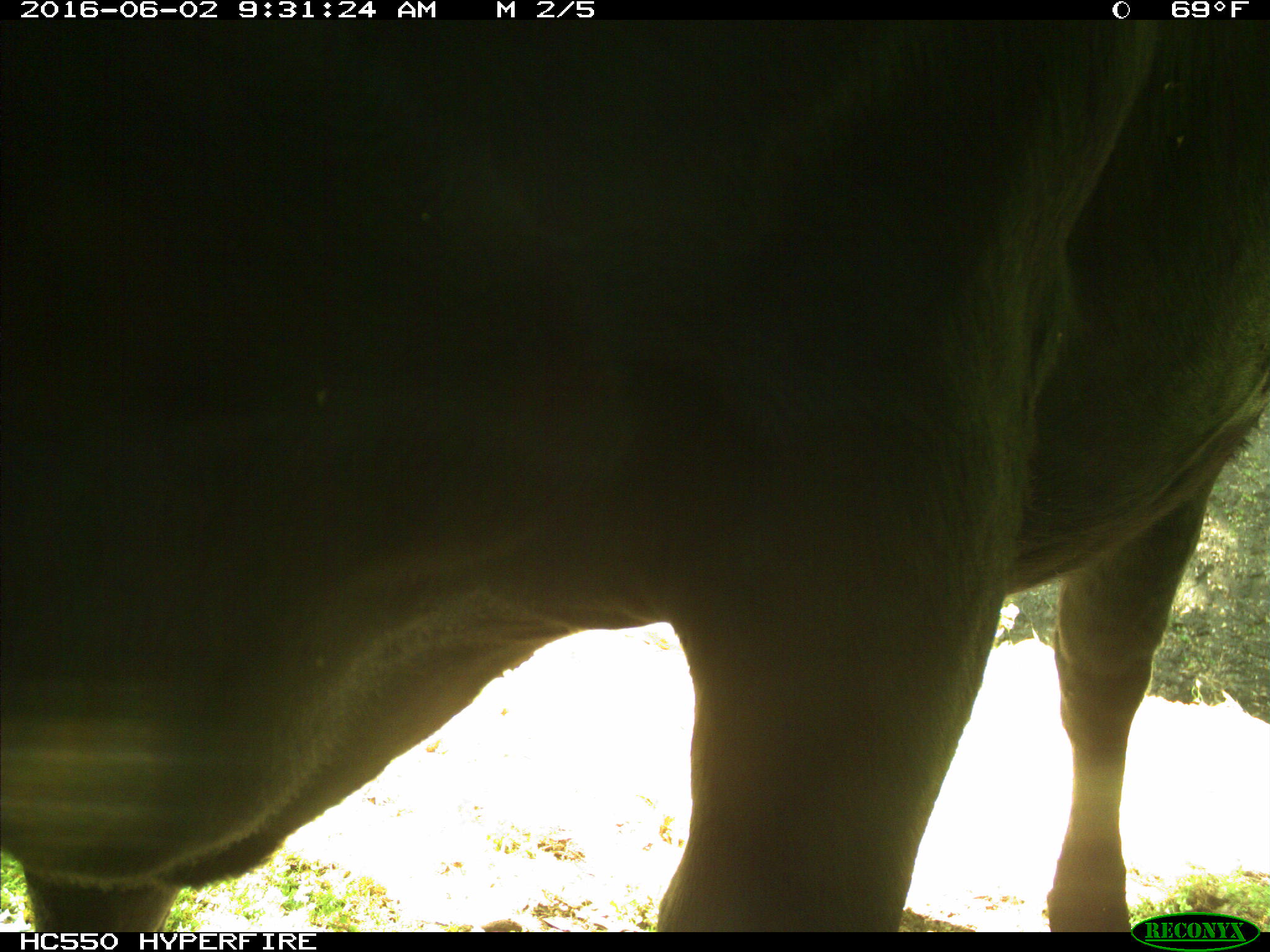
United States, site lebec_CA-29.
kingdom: Animalia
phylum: Chordata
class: Mammalia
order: Artiodactyla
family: Bovidae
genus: Bos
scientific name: Bos taurus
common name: domestic cow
Bos taurus (domestic cow).